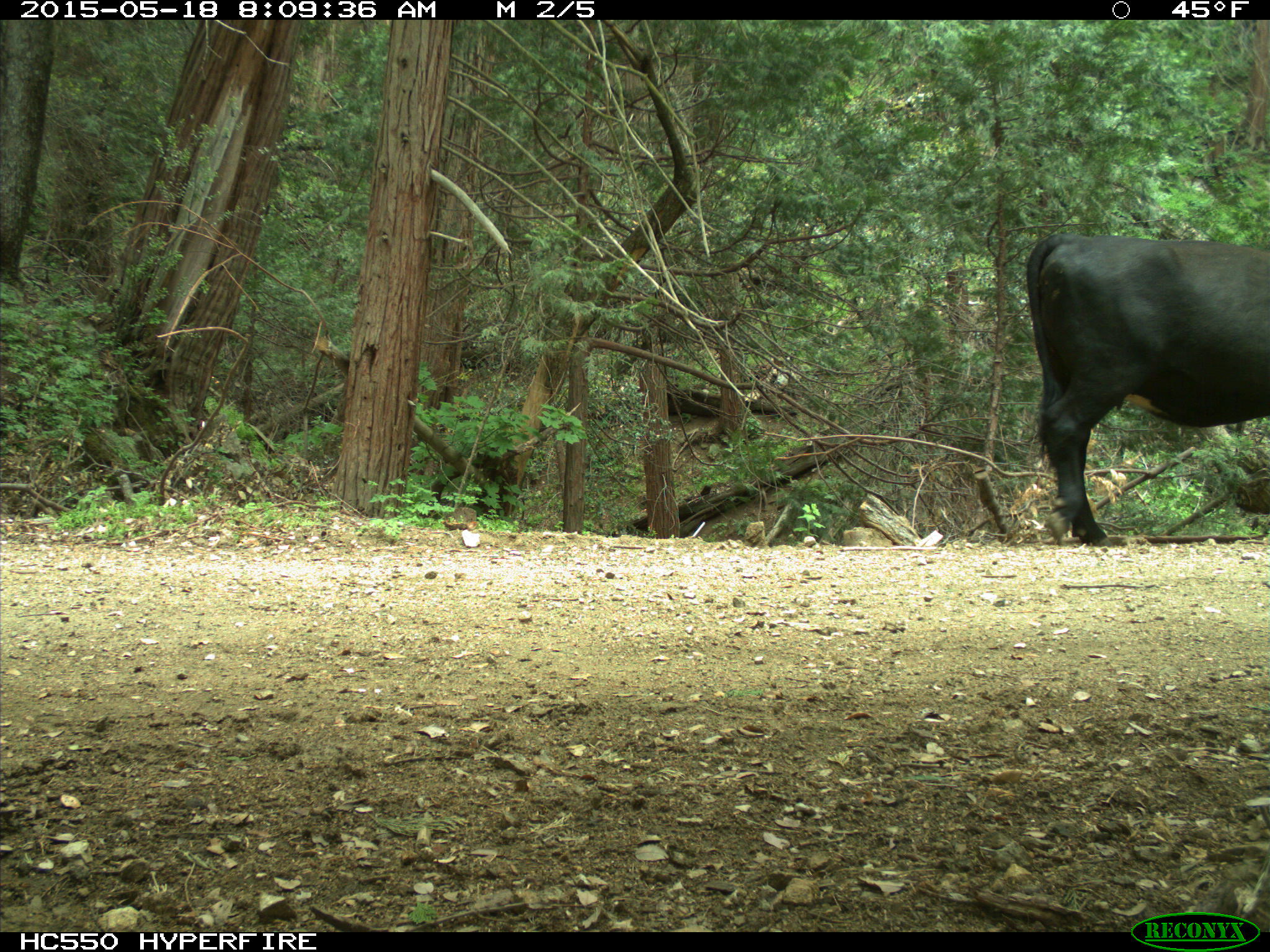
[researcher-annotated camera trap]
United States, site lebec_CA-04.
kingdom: Animalia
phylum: Chordata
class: Mammalia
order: Artiodactyla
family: Bovidae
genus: Bos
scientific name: Bos taurus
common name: domestic cow